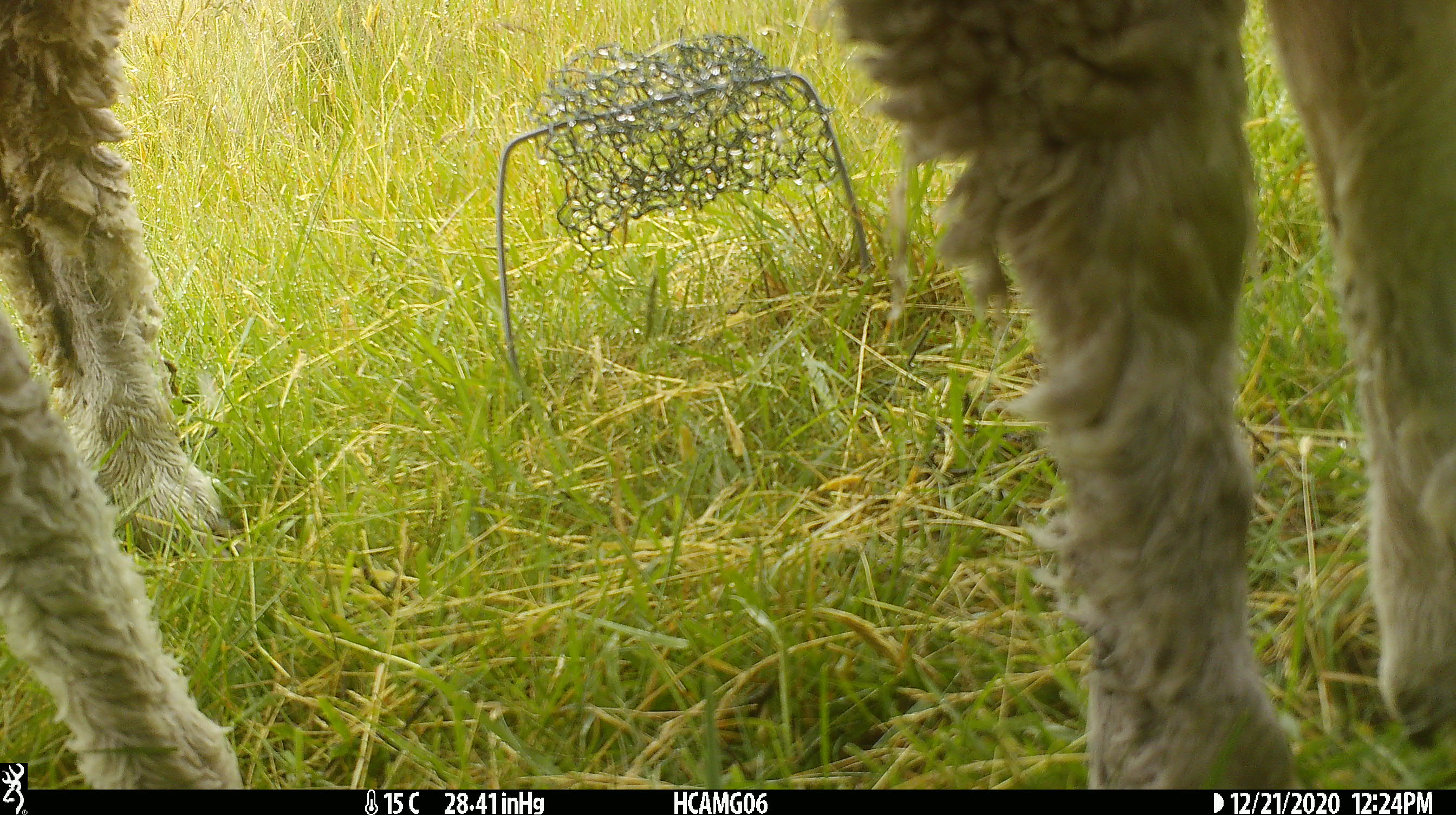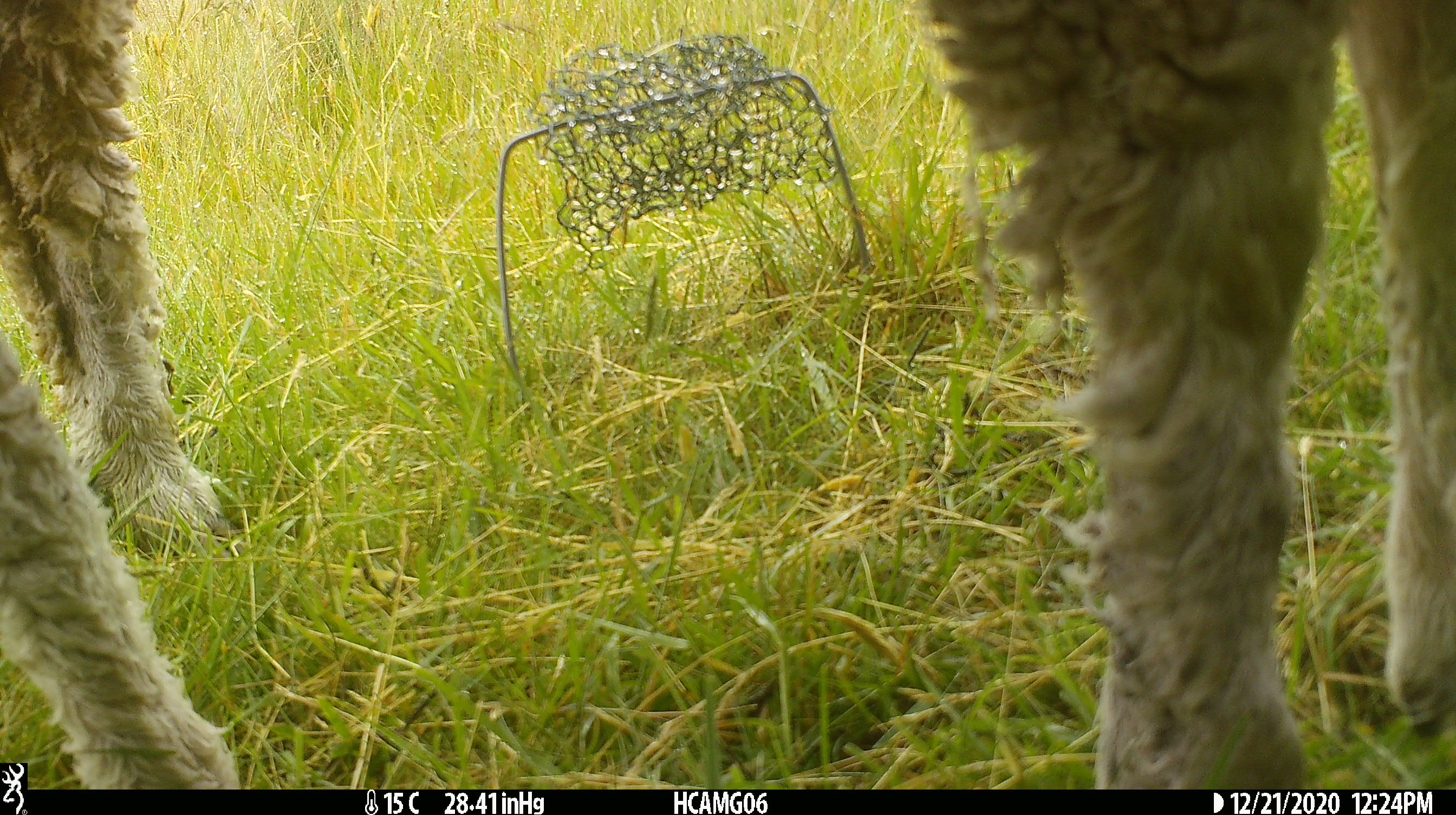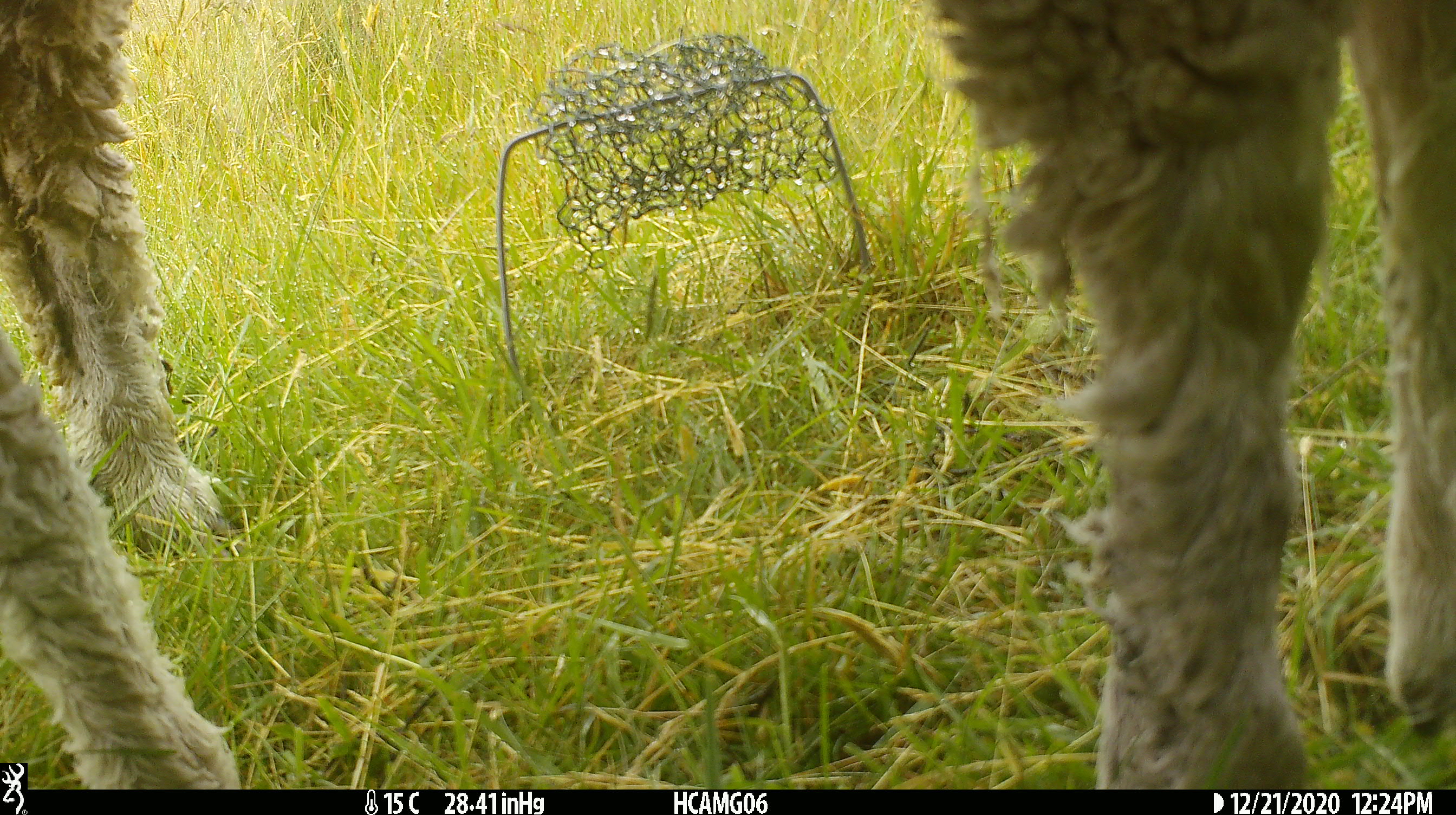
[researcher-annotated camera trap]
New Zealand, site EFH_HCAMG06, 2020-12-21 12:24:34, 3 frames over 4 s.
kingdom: Animalia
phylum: Chordata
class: Mammalia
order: Artiodactyla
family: Bovidae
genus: Ovis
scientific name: Ovis aries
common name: domestic sheep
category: sheep